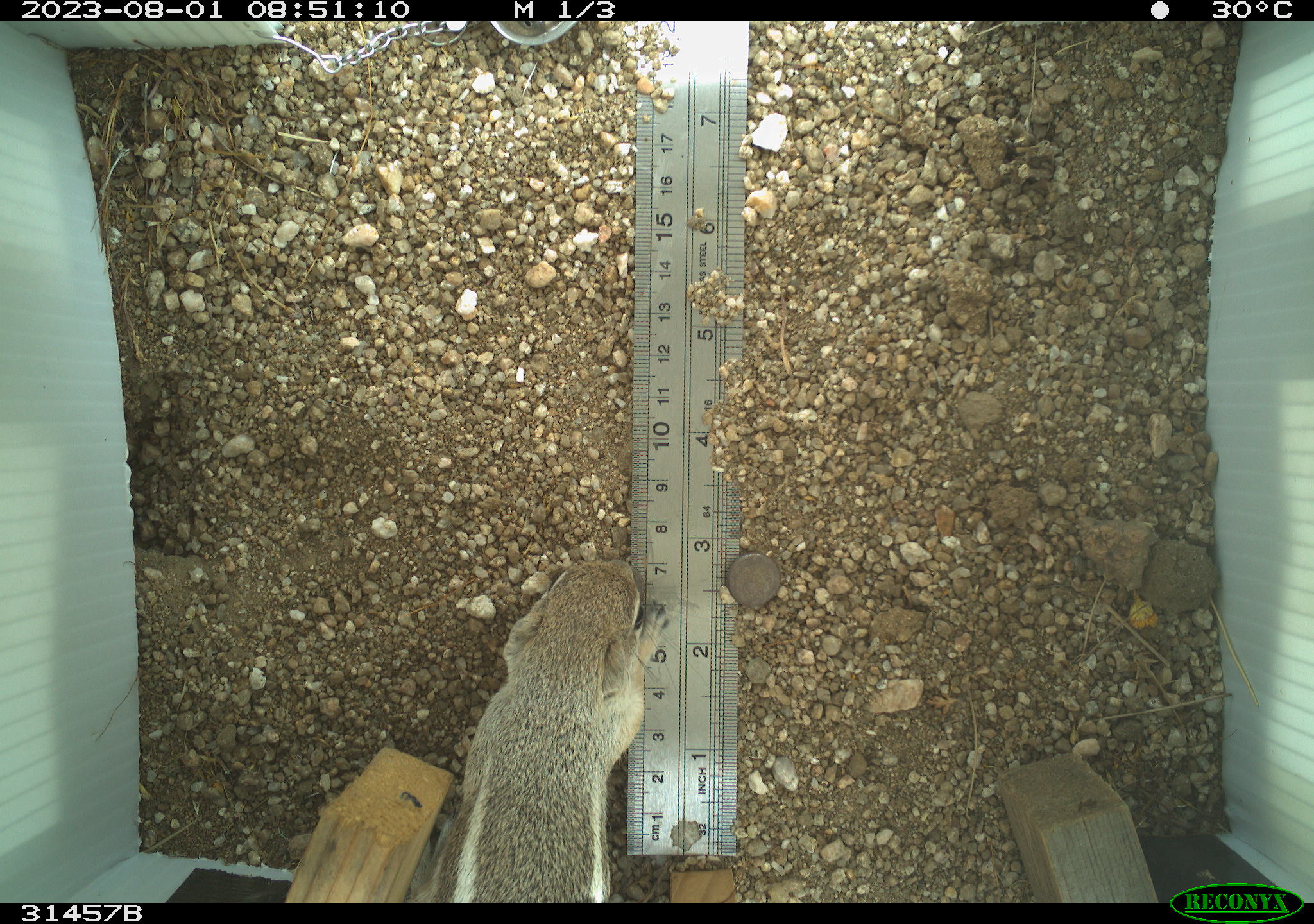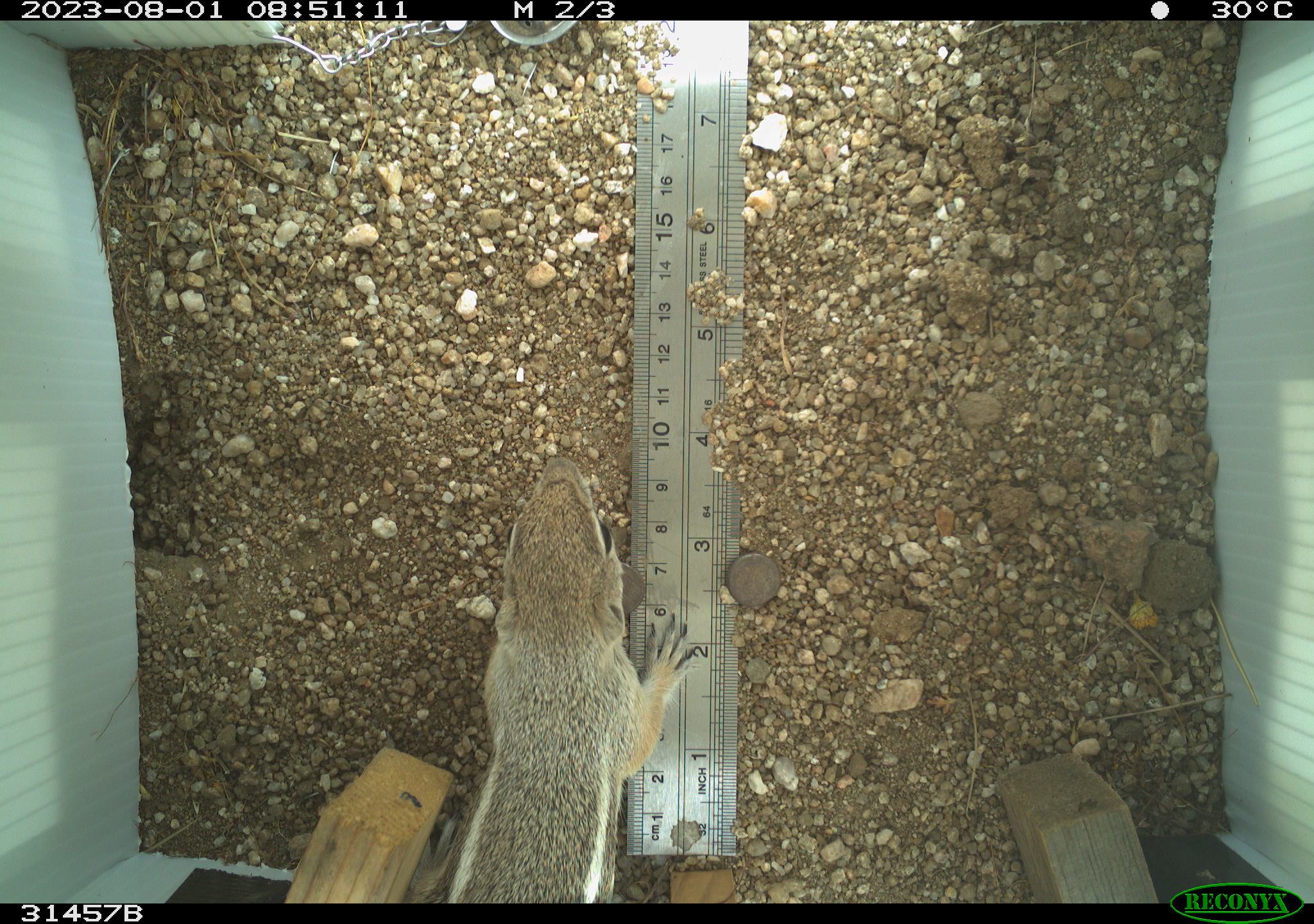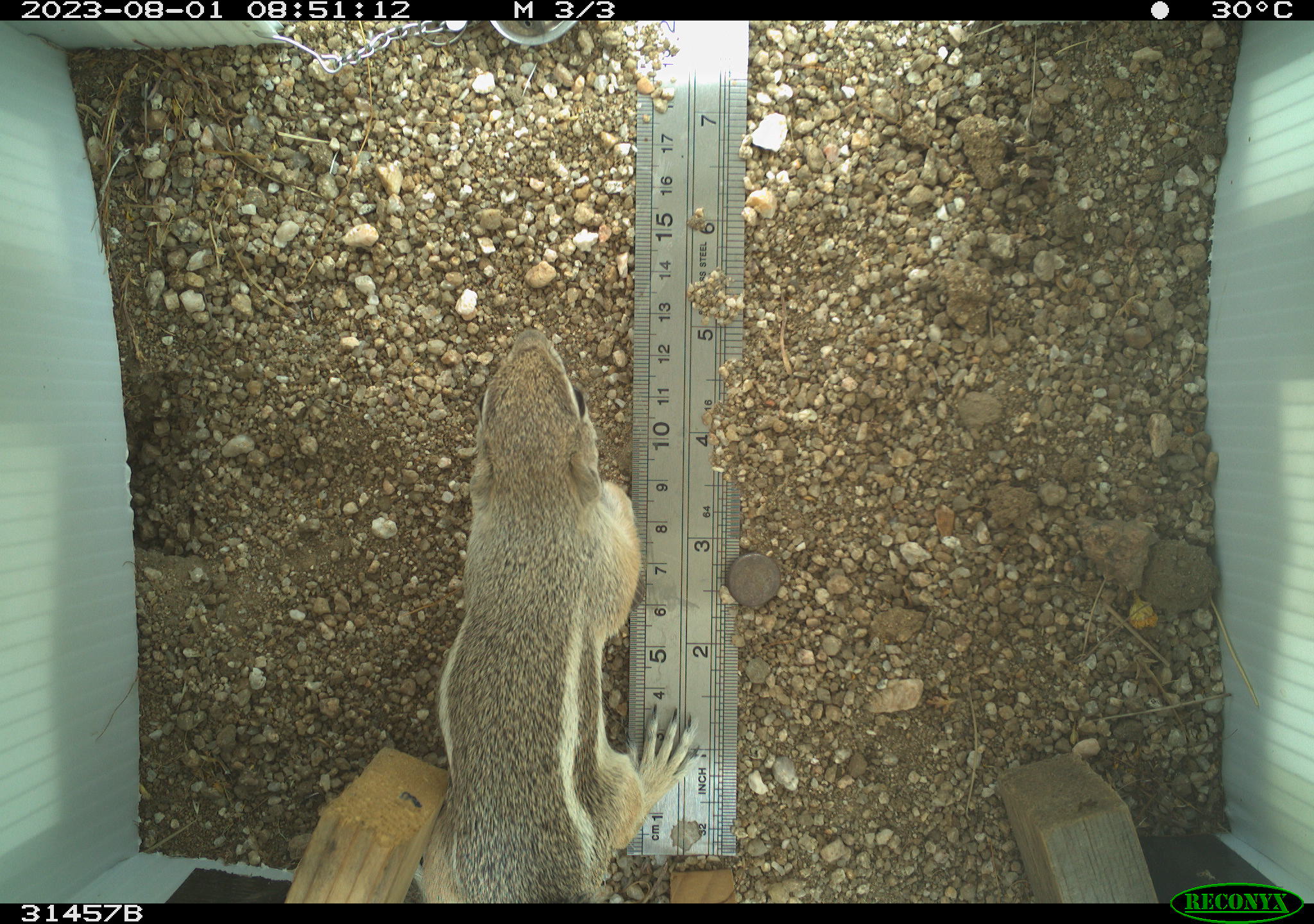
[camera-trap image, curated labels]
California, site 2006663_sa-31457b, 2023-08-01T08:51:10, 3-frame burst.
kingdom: Animalia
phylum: Chordata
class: Mammalia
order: Rodentia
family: Sciuridae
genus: Ammospermophilus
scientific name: Ammospermophilus leucurus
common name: white-tailed antelope squirrel